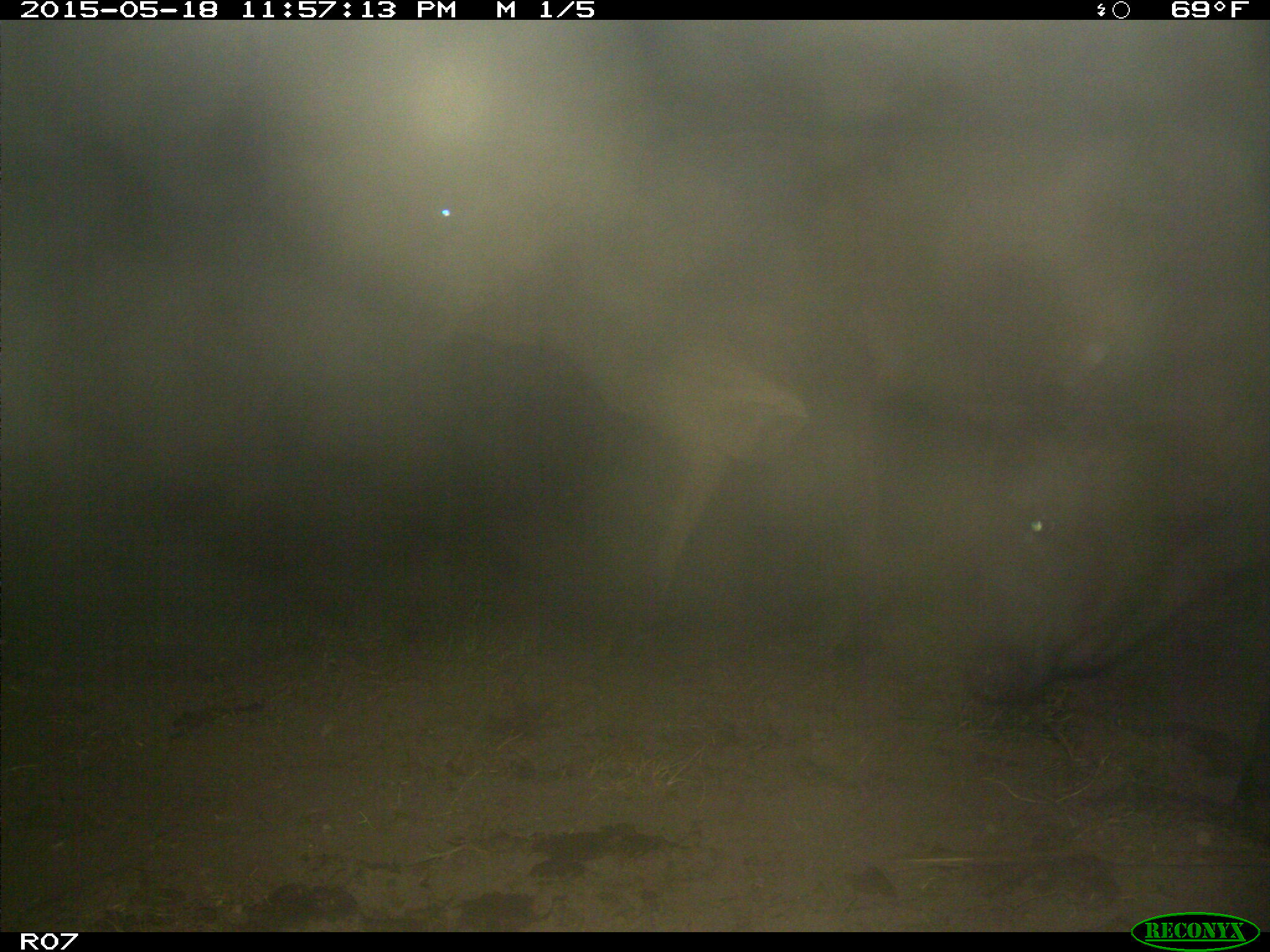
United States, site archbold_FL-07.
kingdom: Animalia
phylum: Chordata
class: Mammalia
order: Artiodactyla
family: Bovidae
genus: Bos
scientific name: Bos taurus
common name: domestic cow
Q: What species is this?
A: Bos taurus (domestic cow).